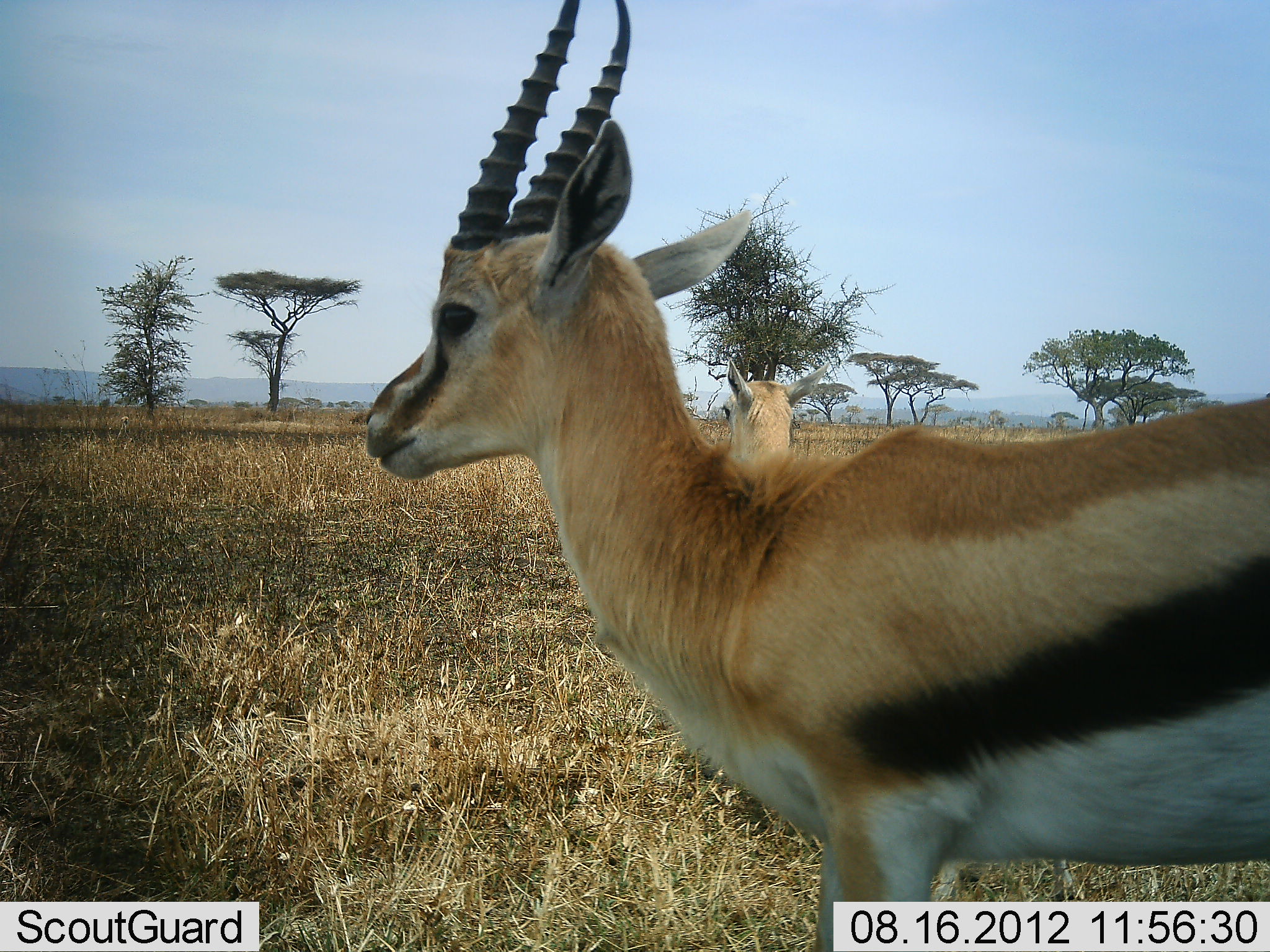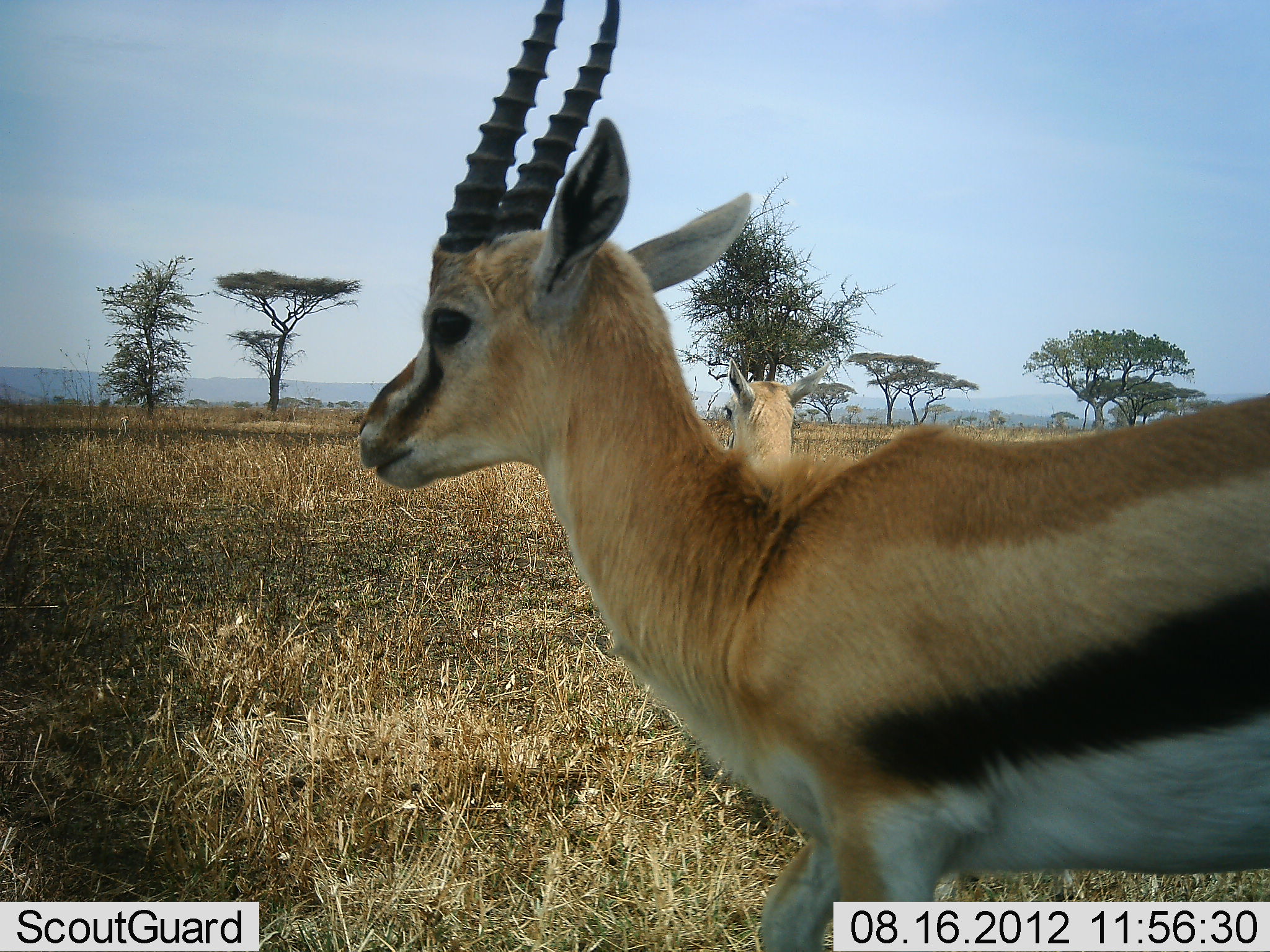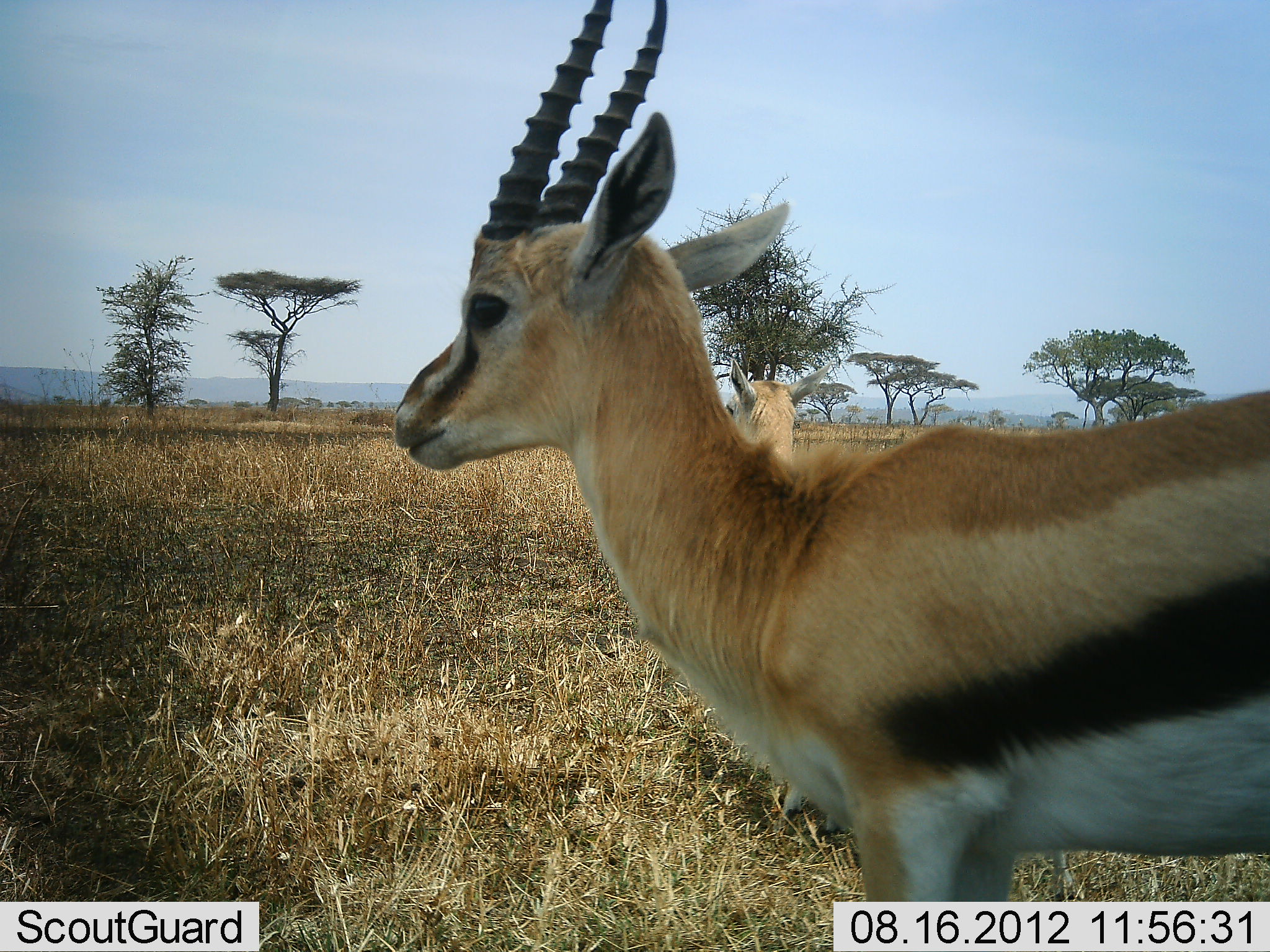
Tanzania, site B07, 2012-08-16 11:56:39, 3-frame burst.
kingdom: Animalia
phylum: Chordata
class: Mammalia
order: Artiodactyla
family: Bovidae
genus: Eudorcas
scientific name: Eudorcas thomsonii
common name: thomson's gazelle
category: gazellethomsons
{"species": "gazellethomsons (thomson's gazelle) (Eudorcas thomsonii)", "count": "2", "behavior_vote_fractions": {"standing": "100%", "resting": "0%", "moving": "0%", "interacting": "0%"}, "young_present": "0%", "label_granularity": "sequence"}